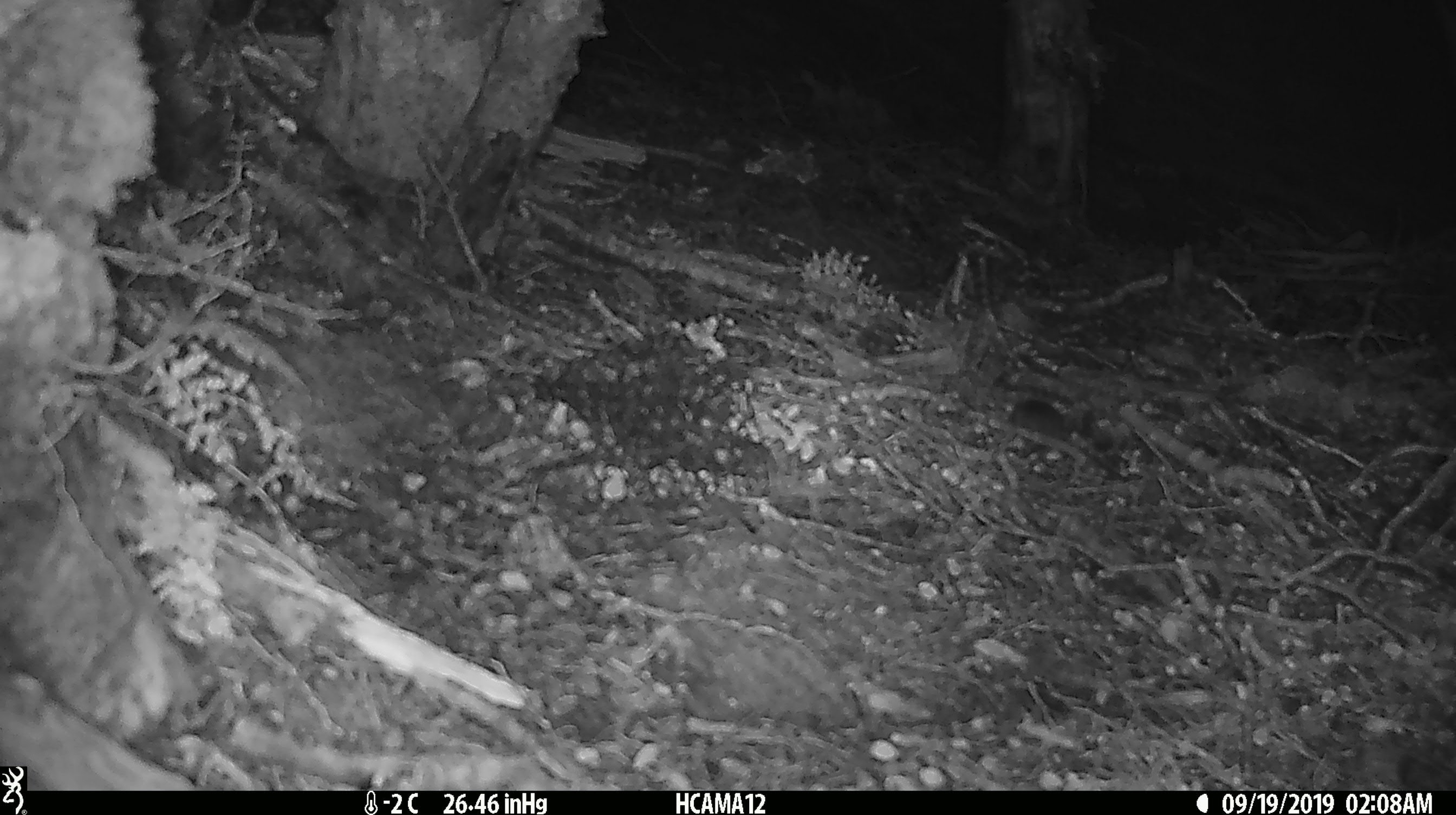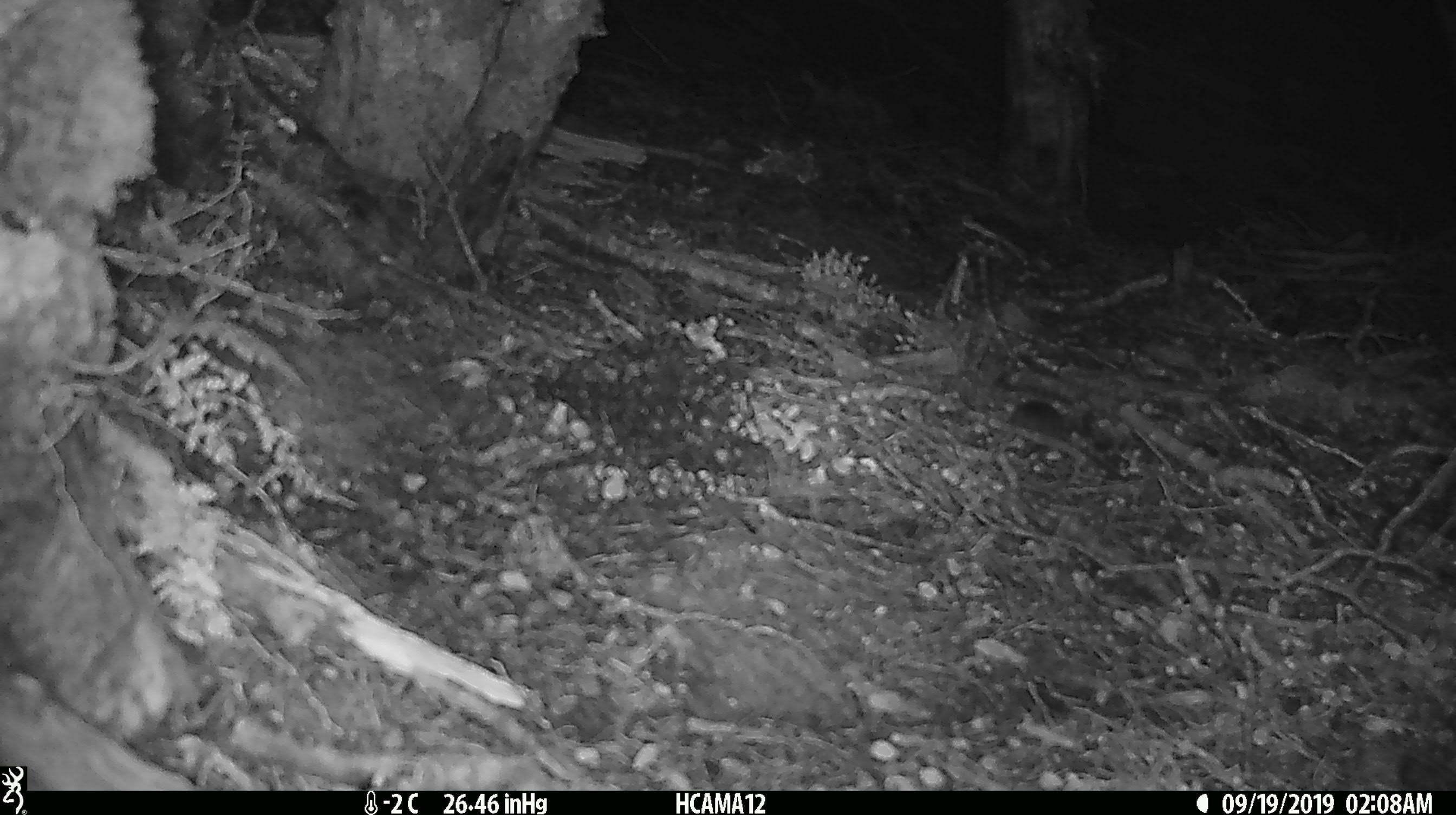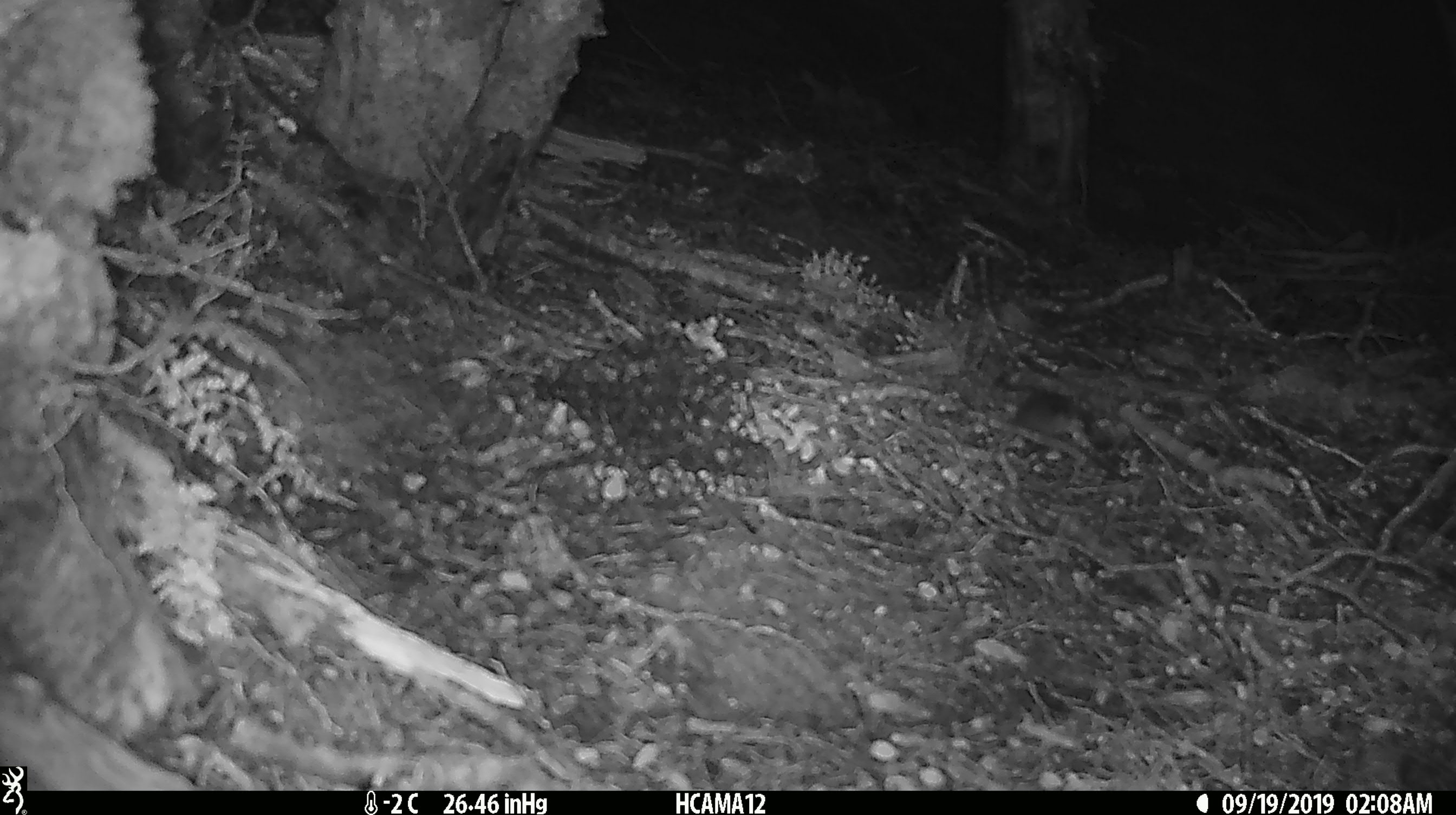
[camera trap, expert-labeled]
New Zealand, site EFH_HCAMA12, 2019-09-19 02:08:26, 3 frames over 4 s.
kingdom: Animalia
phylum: Chordata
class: Mammalia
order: Rodentia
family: Muridae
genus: Mus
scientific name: Mus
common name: mouse